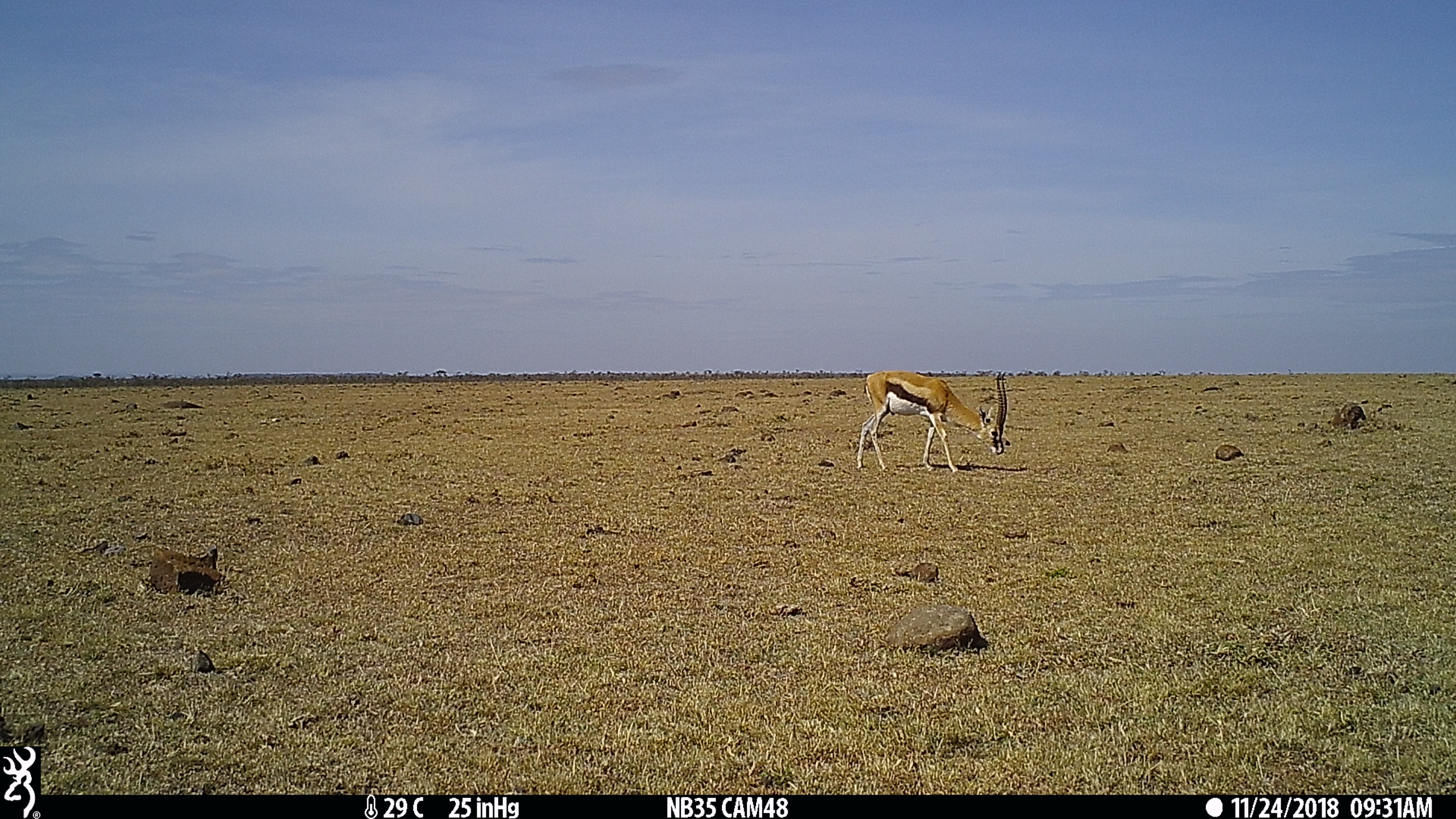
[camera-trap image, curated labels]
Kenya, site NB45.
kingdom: Animalia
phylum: Chordata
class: Mammalia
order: Artiodactyla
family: Bovidae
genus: Eudorcas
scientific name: Eudorcas thomsonii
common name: thomon's gazelle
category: gazelle thomsons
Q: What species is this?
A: Gazelle thomsons (thomon's gazelle) (Eudorcas thomsonii).